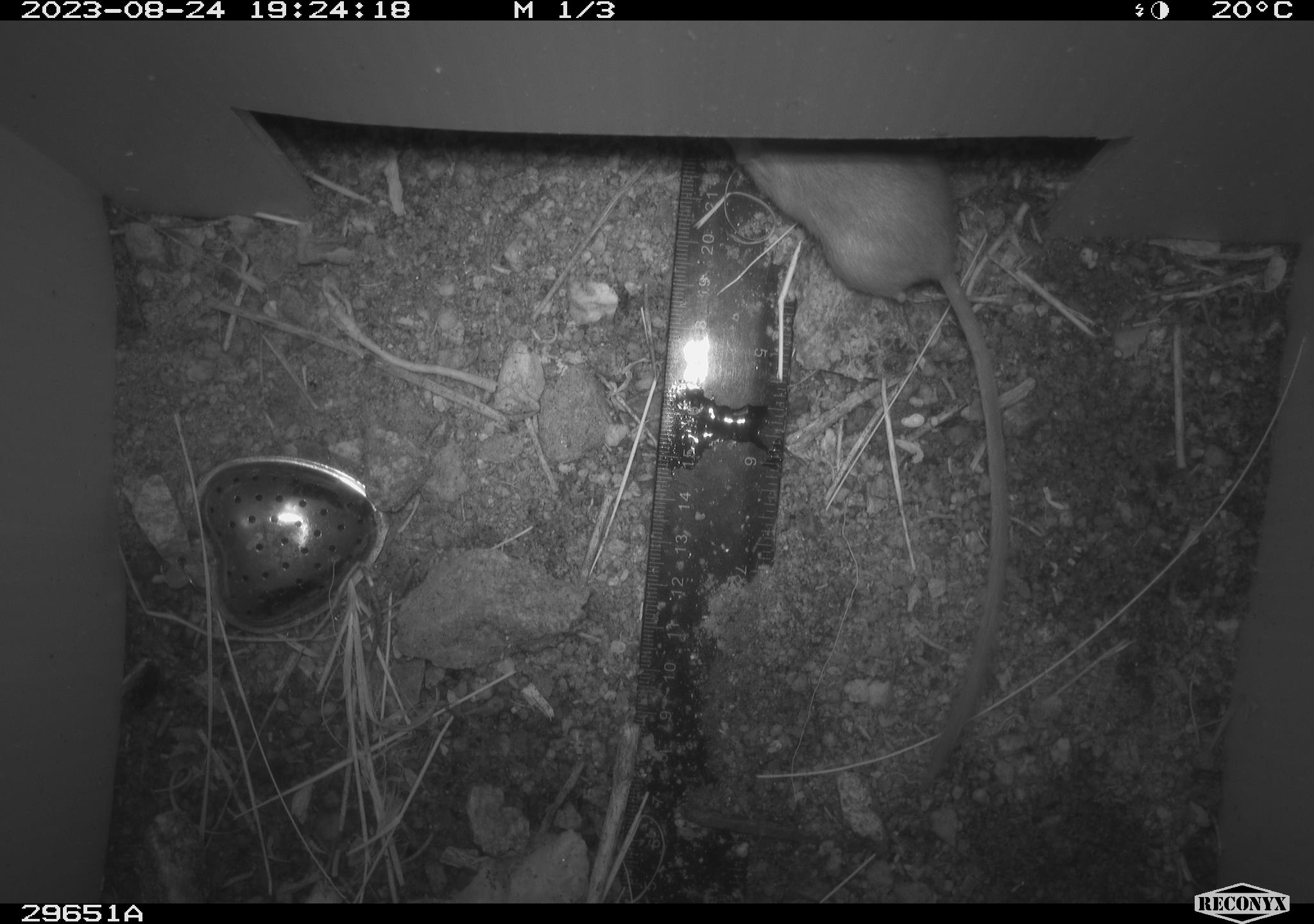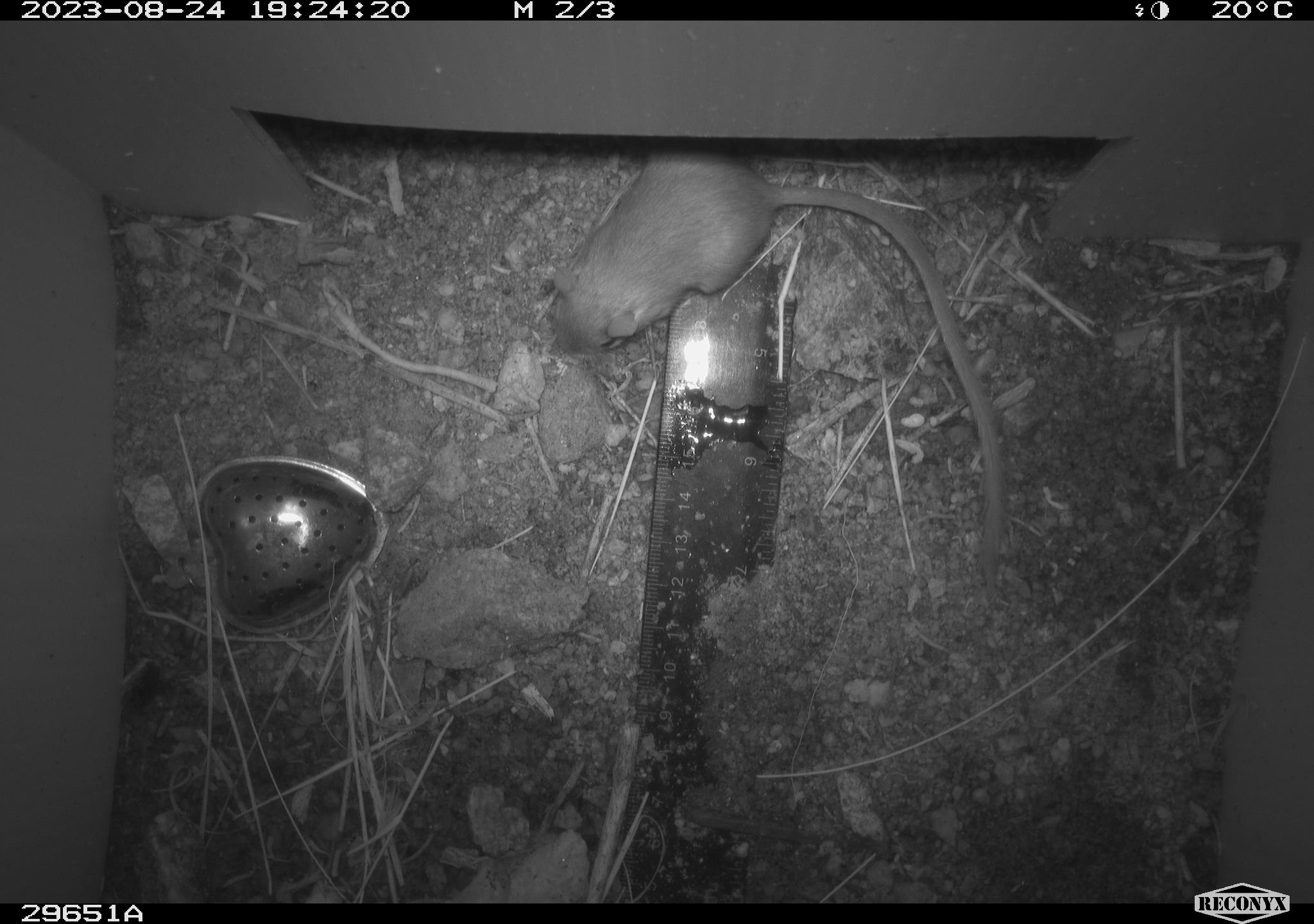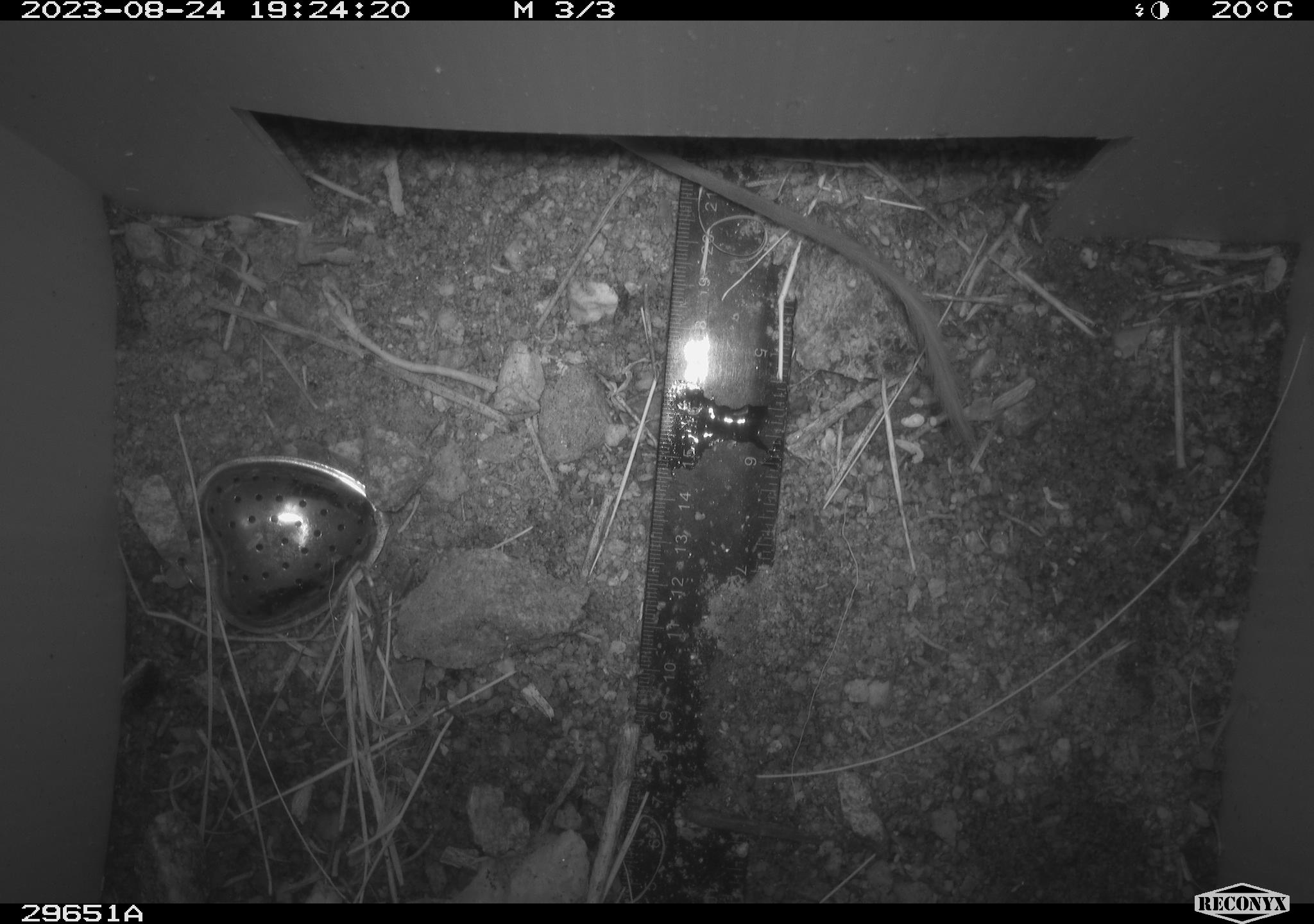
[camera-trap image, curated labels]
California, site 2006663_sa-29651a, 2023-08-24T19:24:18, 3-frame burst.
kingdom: Animalia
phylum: Chordata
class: Mammalia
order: Rodentia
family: Heteromyidae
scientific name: Heteromyidae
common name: kangaroo rats and pocket mice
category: heteromyidae family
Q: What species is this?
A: Heteromyidae family (kangaroo rats and pocket mice) (Heteromyidae).